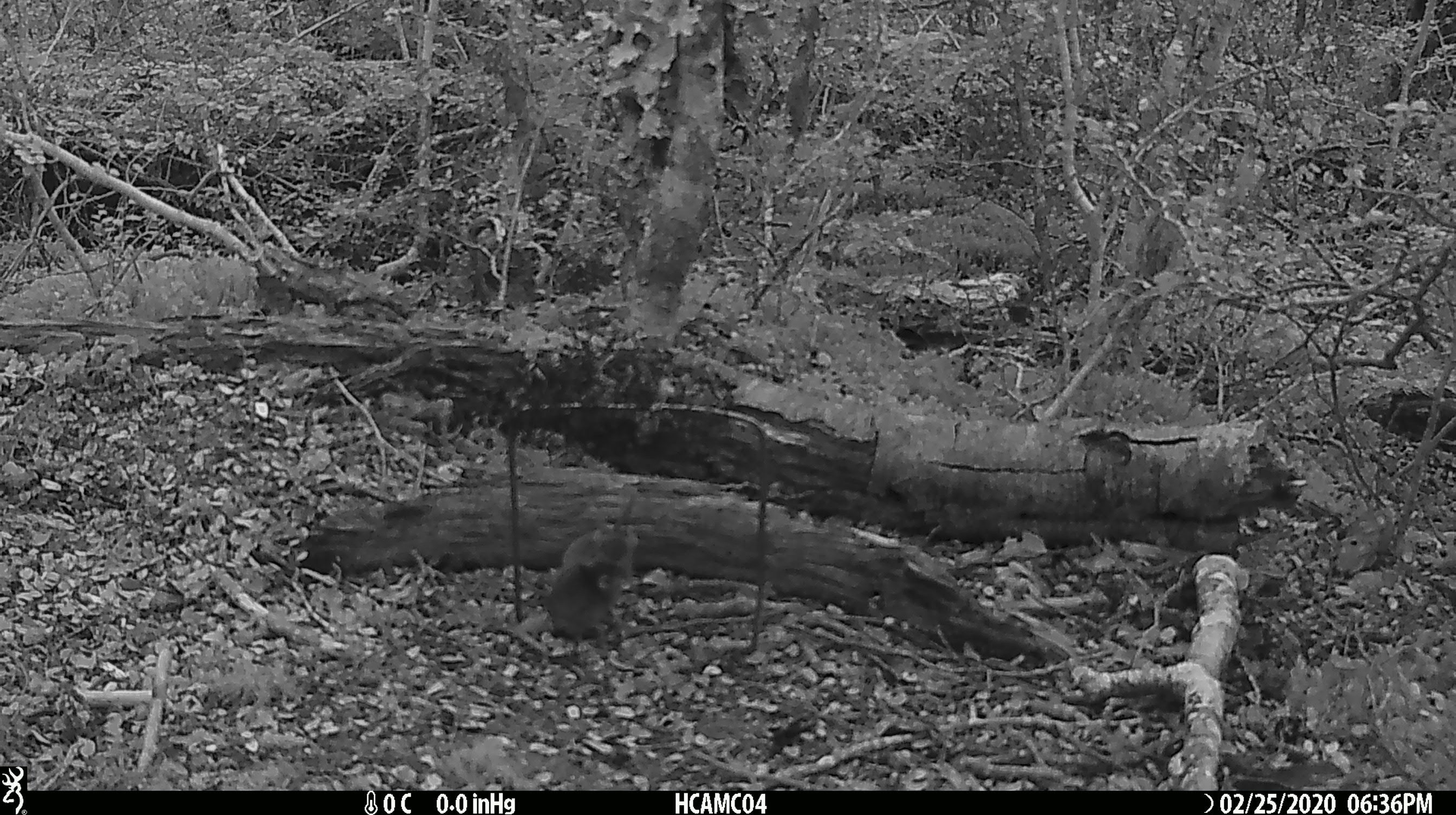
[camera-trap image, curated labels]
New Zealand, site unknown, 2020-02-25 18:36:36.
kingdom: Animalia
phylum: Chordata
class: Mammalia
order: Rodentia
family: Muridae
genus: Mus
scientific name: Mus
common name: mouse